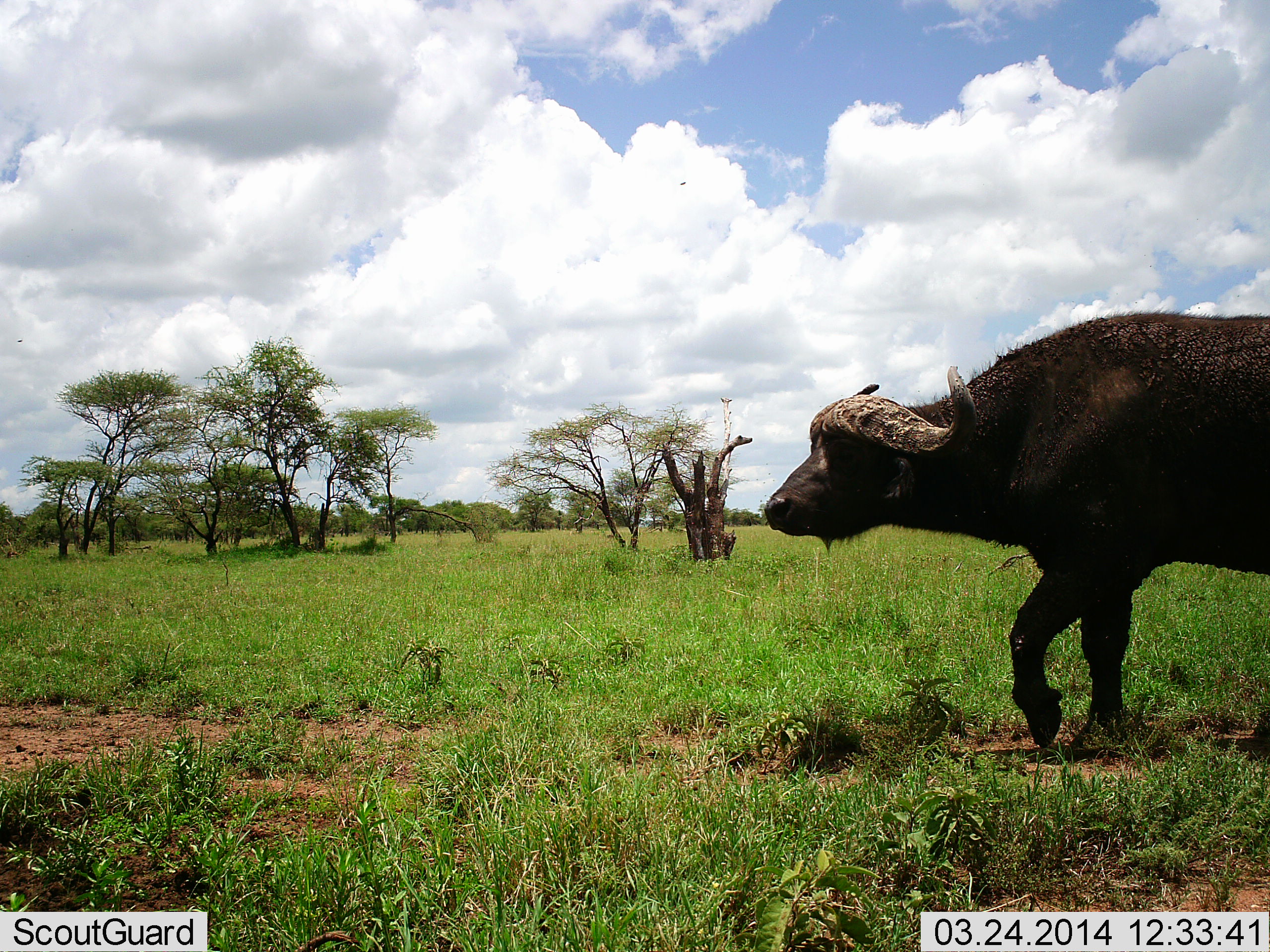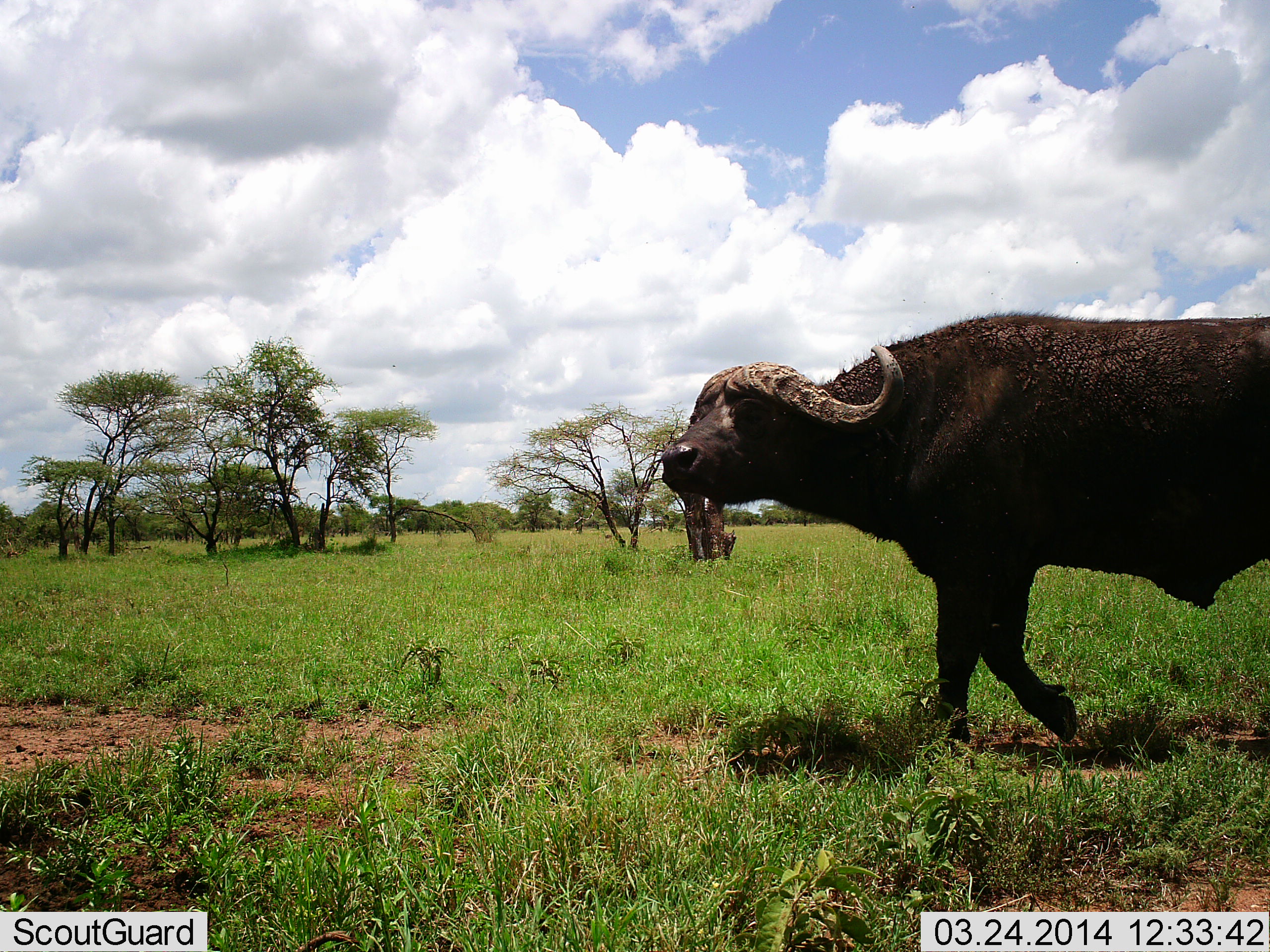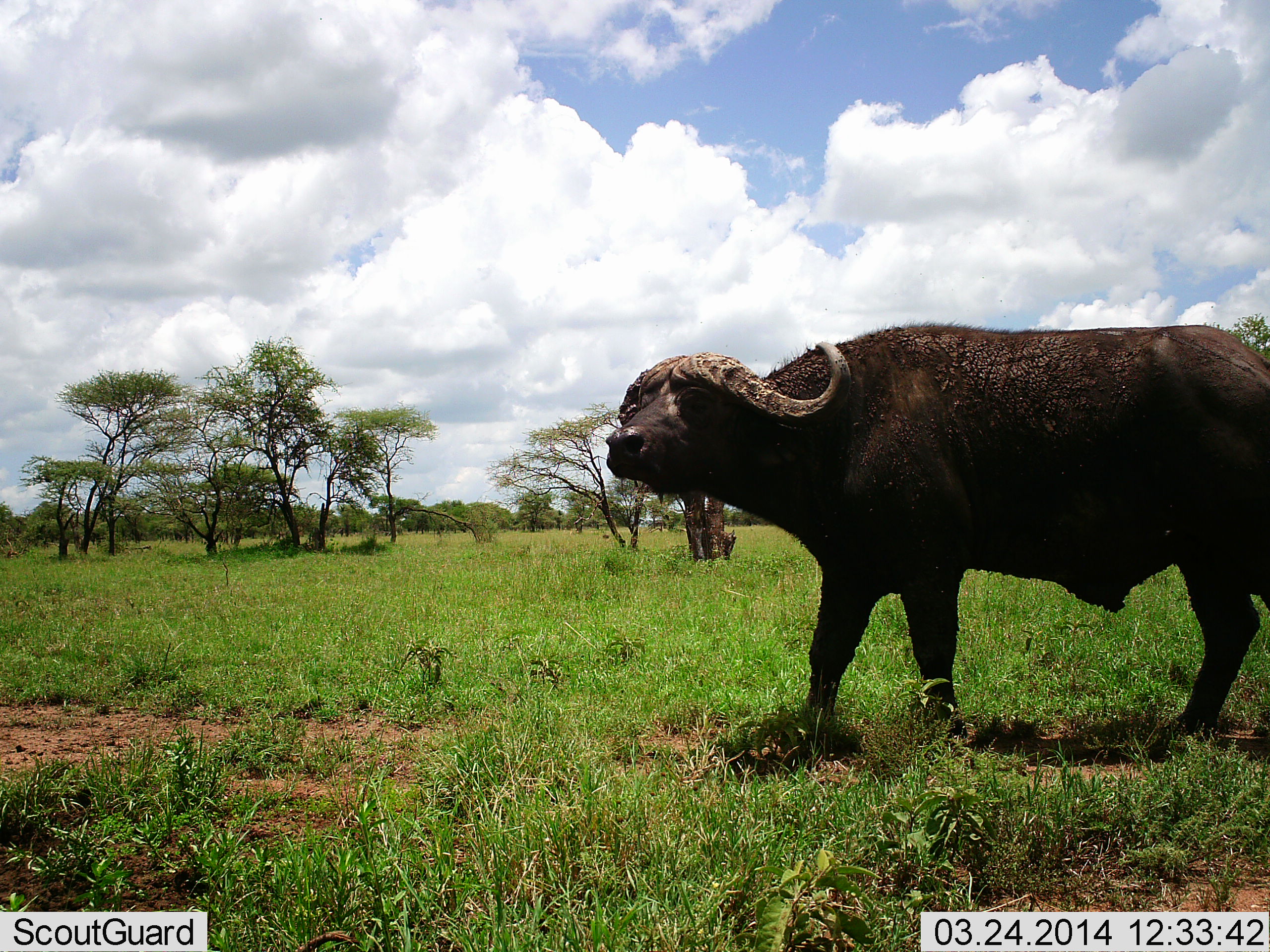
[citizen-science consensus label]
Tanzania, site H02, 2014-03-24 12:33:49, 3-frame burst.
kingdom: Animalia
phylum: Chordata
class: Mammalia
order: Artiodactyla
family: Bovidae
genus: Syncerus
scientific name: Syncerus caffer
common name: cape buffalo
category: buffalo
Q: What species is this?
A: Buffalo (cape buffalo) (Syncerus caffer).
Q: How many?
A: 1.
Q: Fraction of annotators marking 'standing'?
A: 0%.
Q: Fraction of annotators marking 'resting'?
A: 0%.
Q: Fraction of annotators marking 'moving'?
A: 100%.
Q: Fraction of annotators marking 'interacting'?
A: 0%.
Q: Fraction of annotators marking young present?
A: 0%.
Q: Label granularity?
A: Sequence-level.